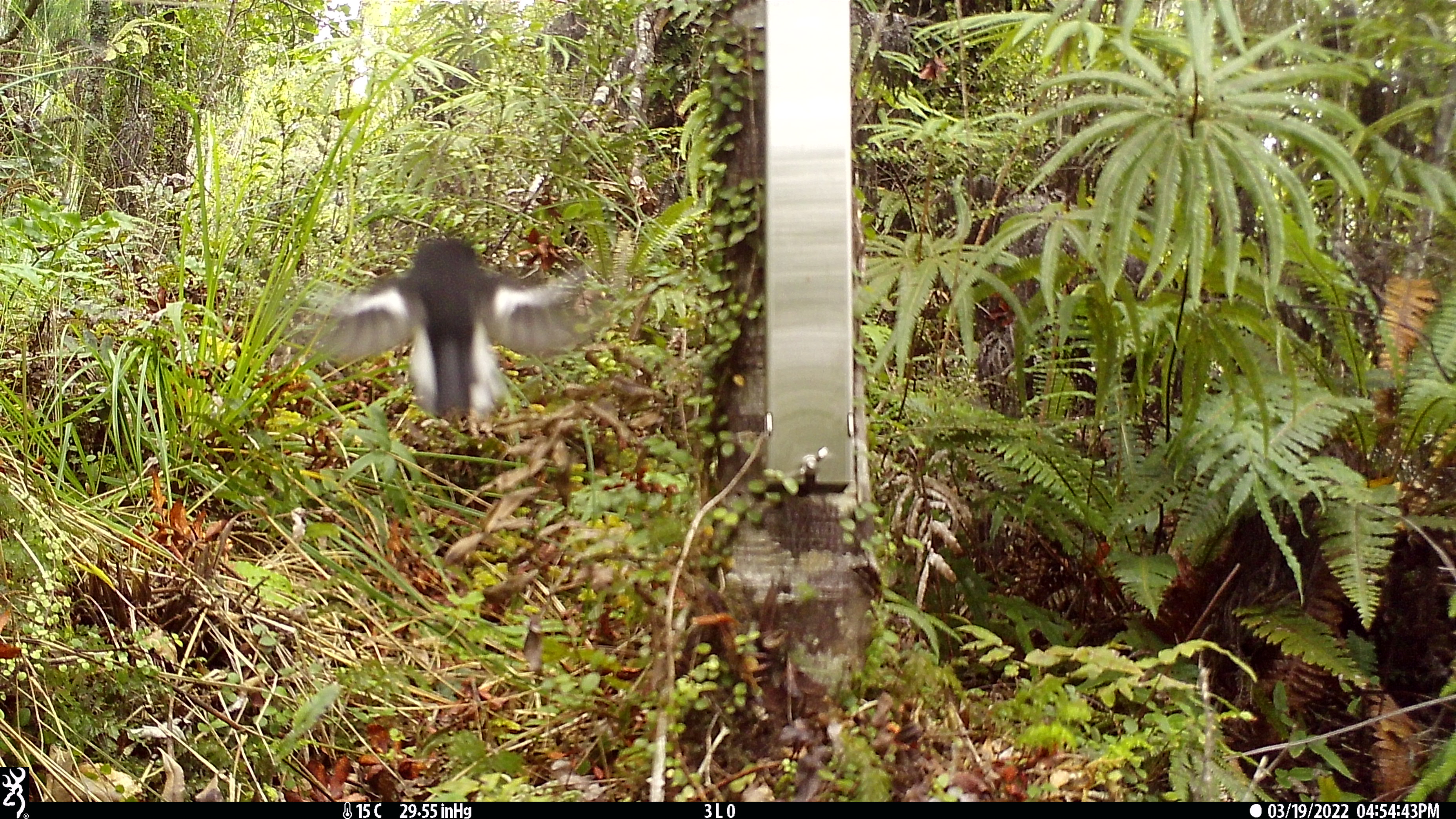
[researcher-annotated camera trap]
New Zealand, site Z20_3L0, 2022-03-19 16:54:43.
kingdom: Animalia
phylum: Chordata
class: Aves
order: Passeriformes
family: Petroicidae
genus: Petroica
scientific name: Petroica macrocephala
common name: tomtit